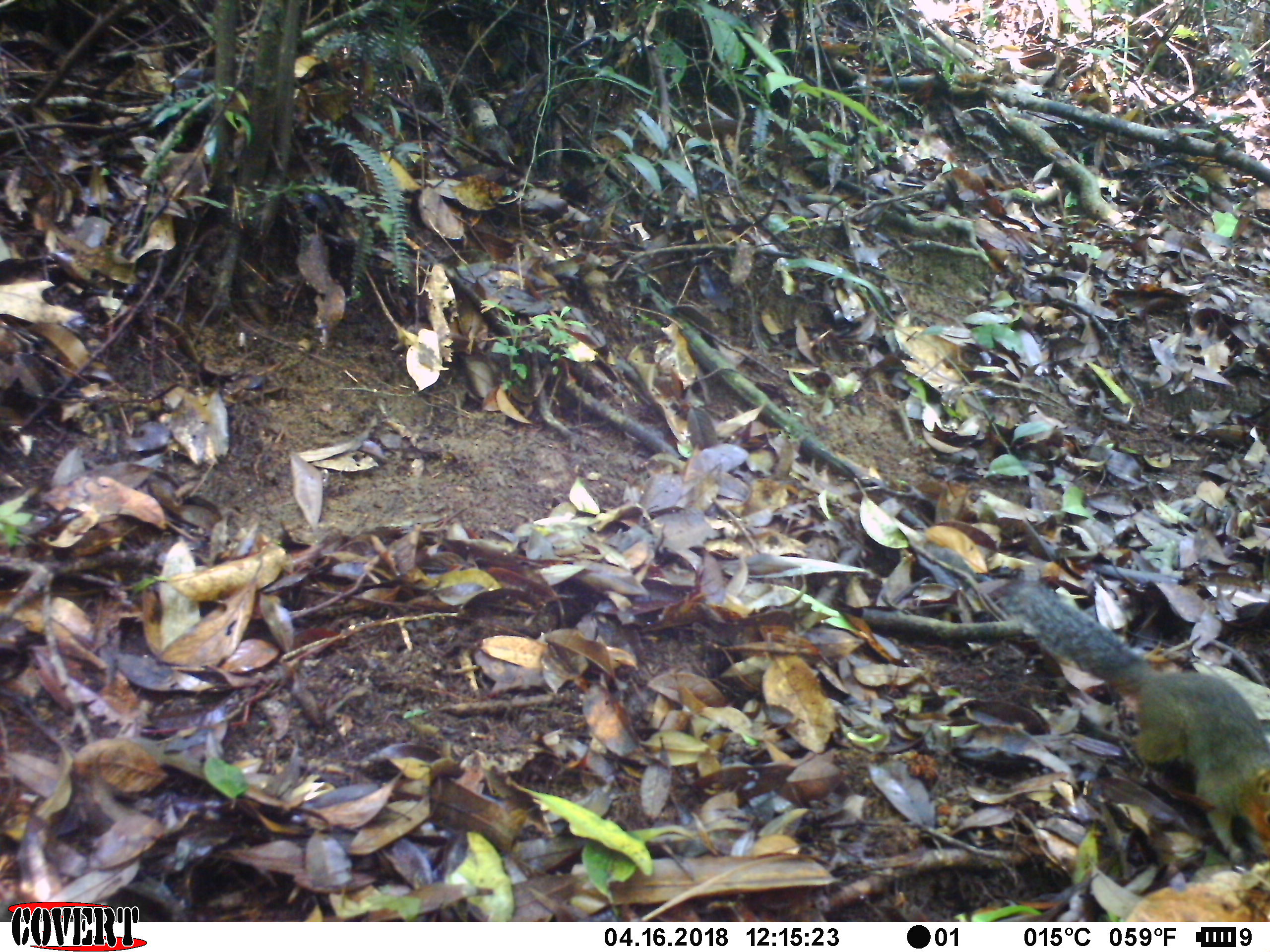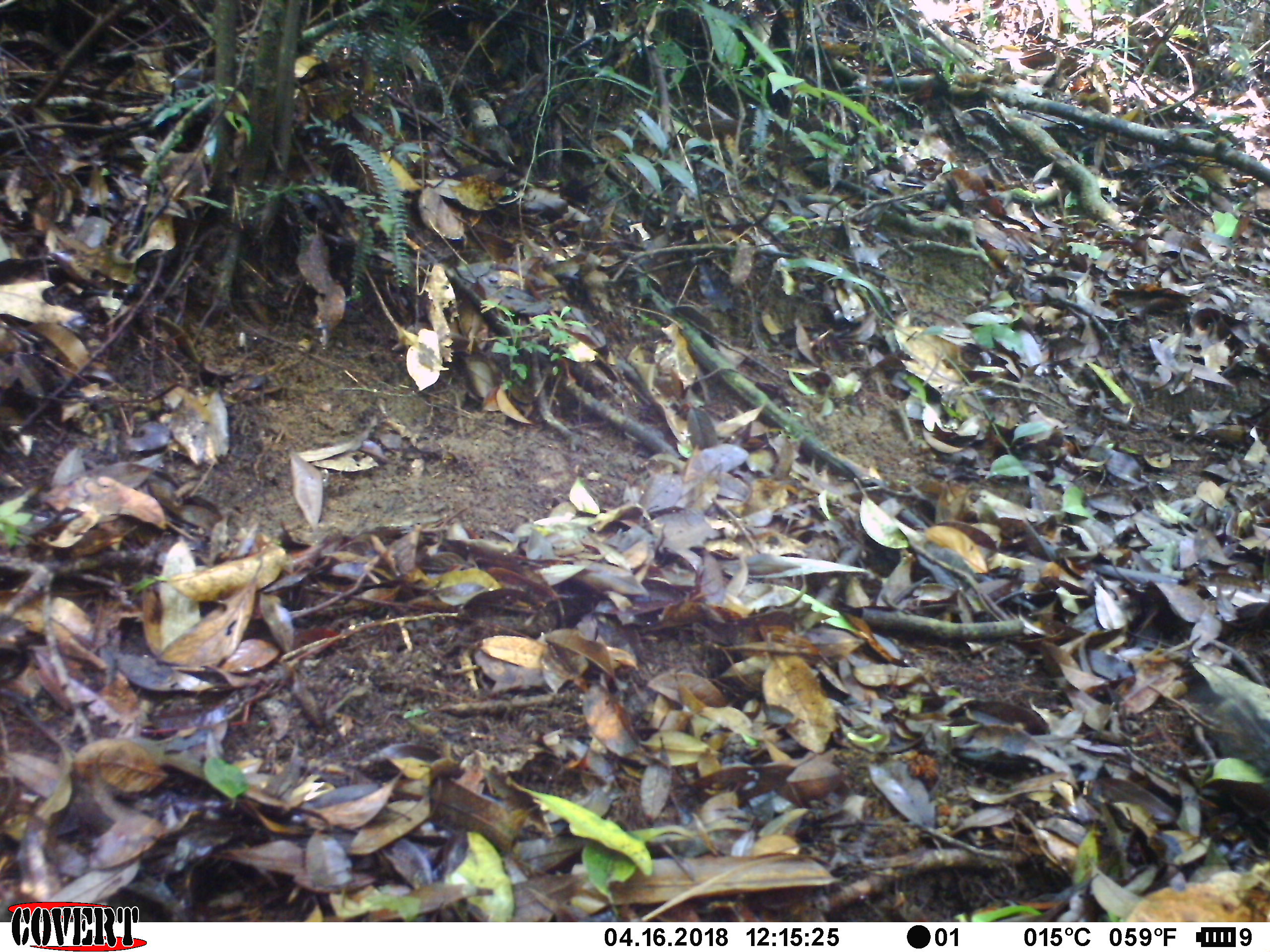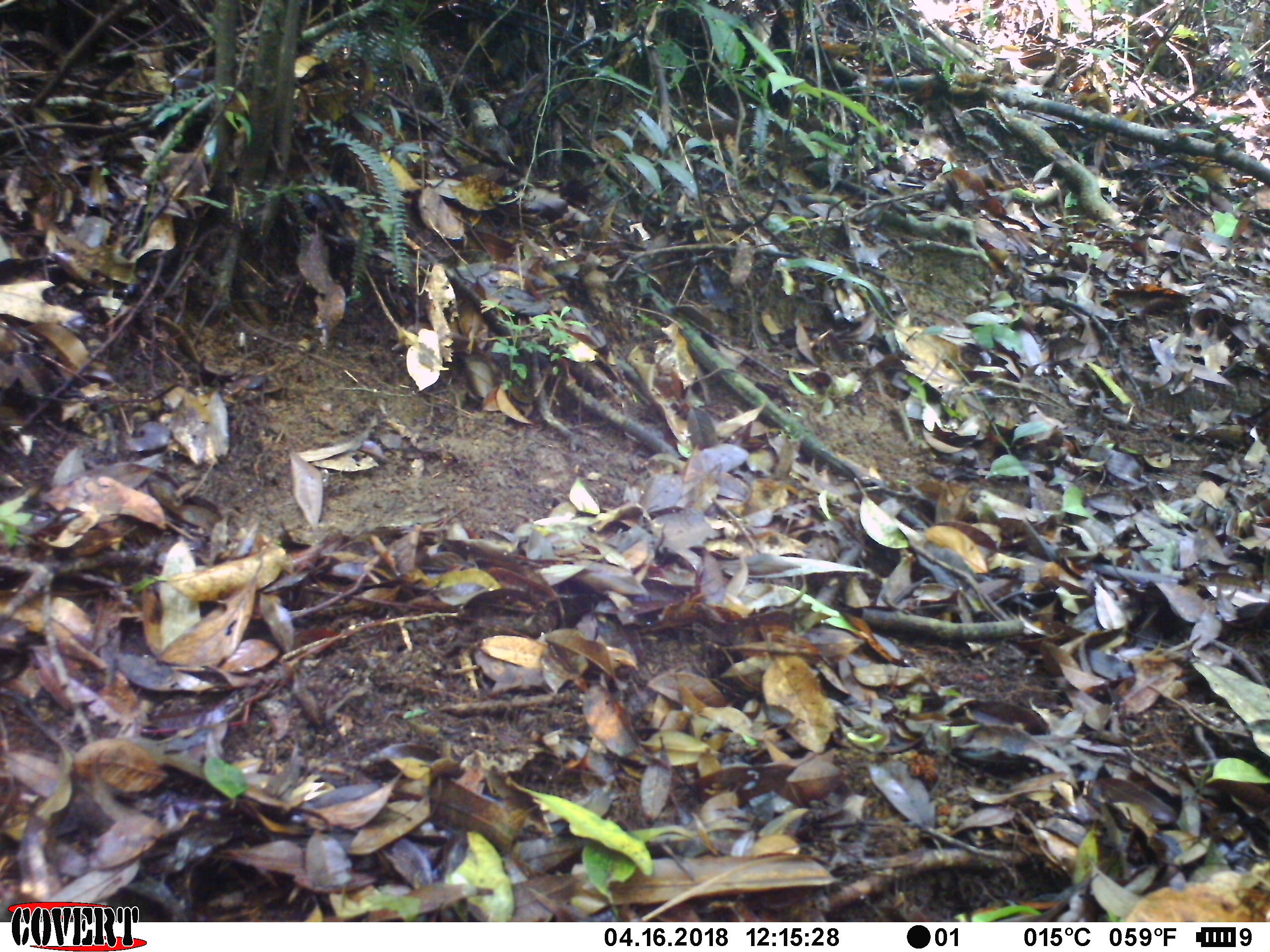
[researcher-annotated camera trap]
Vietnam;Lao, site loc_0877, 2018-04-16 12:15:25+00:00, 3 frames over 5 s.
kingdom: Animalia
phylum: Chordata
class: Mammalia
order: Rodentia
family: Sciuridae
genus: Dremomys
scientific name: Dremomys rufigenis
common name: red-cheeked squirrel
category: red cheeked squirrel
Red cheeked squirrel (red-cheeked squirrel) (Dremomys rufigenis). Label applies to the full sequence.